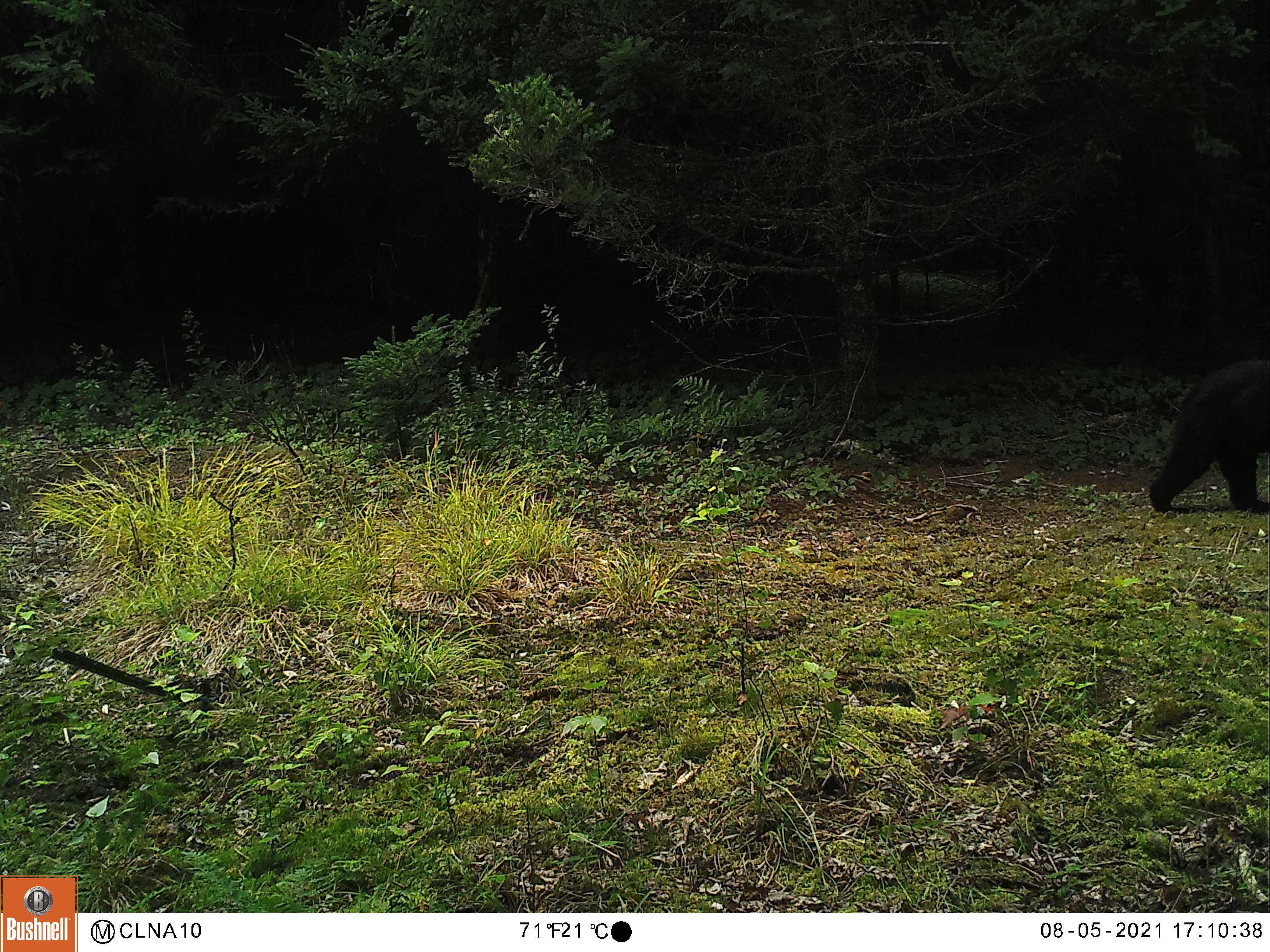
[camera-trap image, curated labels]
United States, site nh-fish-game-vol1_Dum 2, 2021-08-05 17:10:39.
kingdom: Animalia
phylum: Chordata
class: Mammalia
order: Carnivora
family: Ursidae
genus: Ursus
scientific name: Ursus americanus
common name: black bear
Black bear (Ursus americanus).